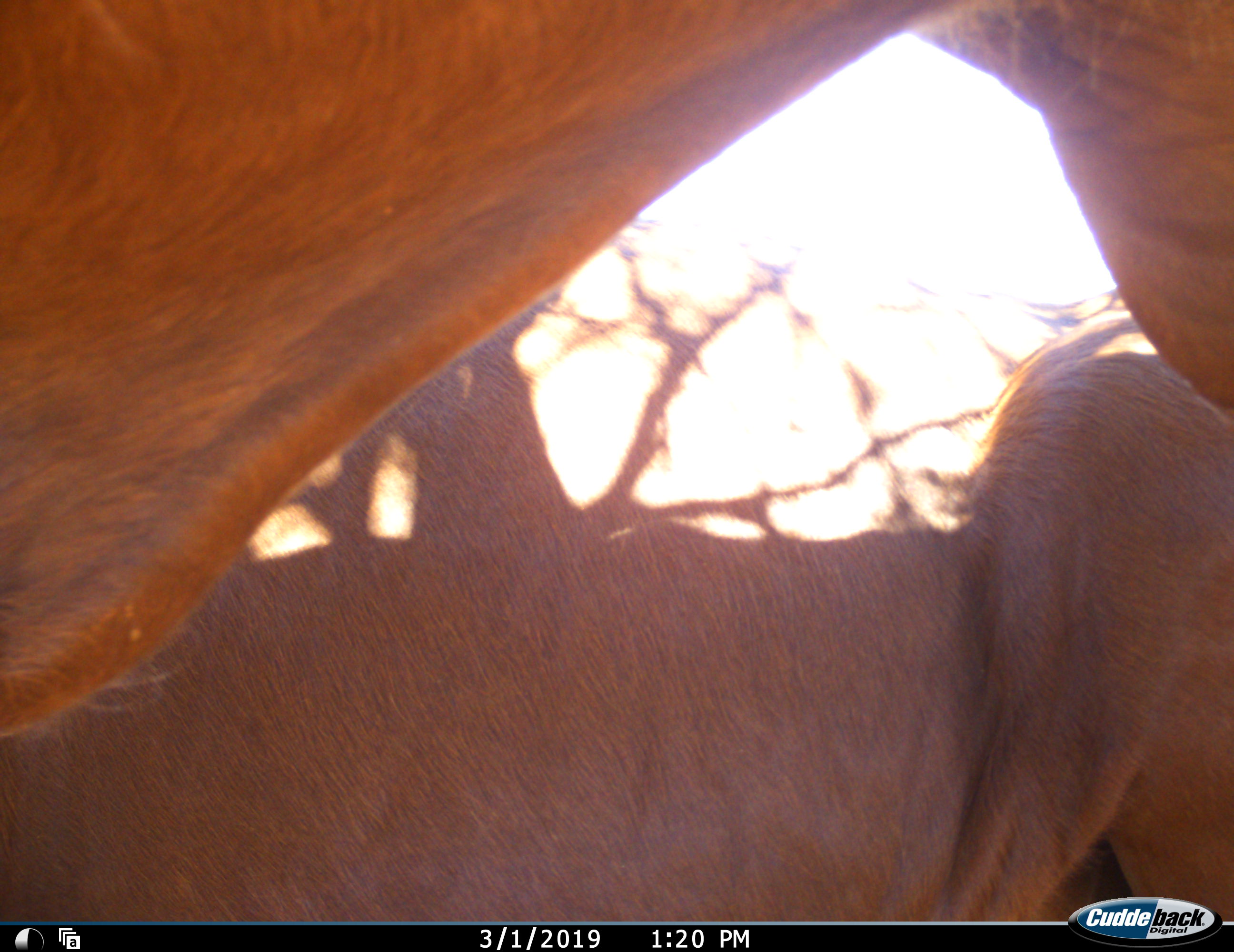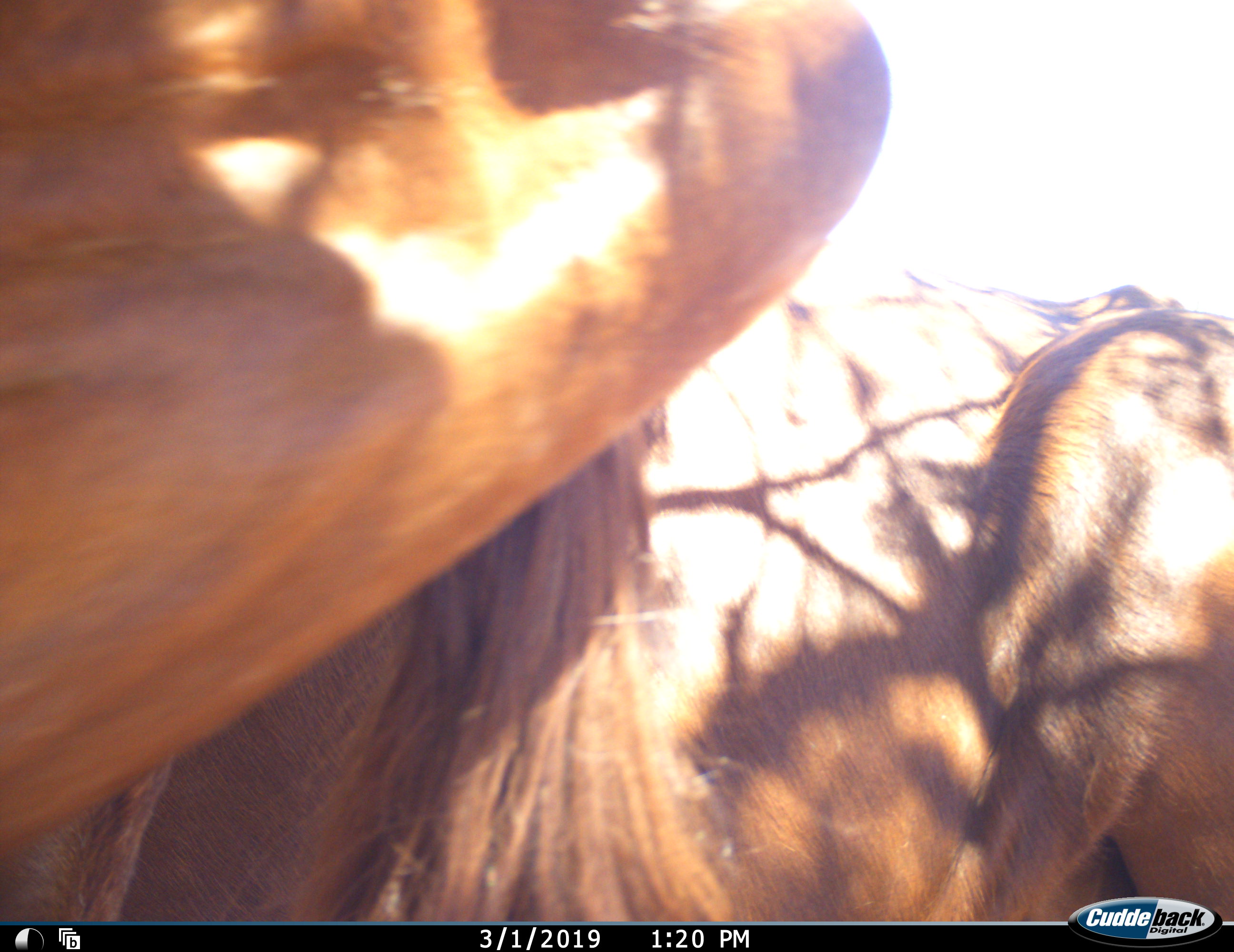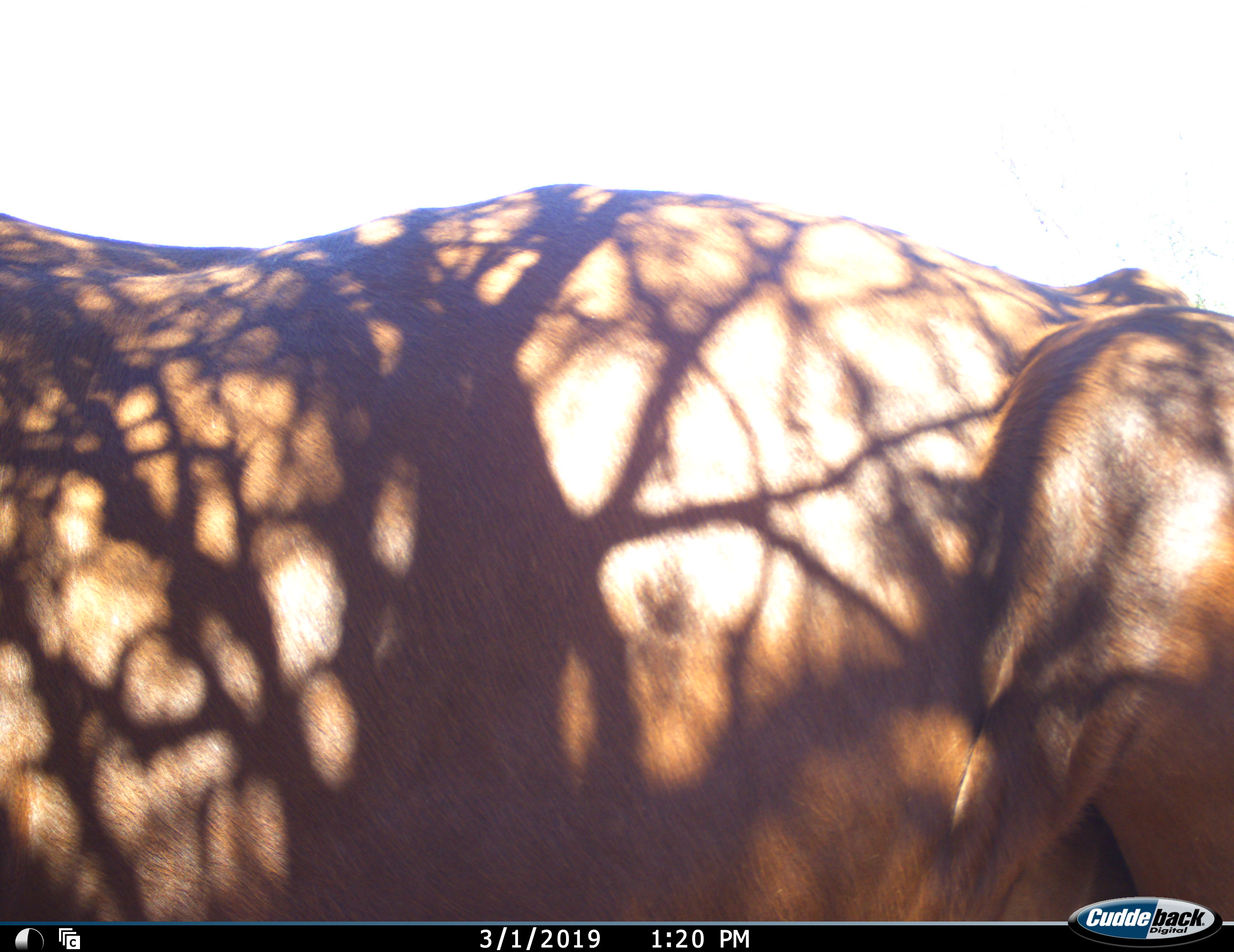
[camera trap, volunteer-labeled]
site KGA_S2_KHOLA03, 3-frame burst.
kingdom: Animalia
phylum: Chordata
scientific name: Vertebrata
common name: domestic animal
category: domesticanimal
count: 2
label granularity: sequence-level